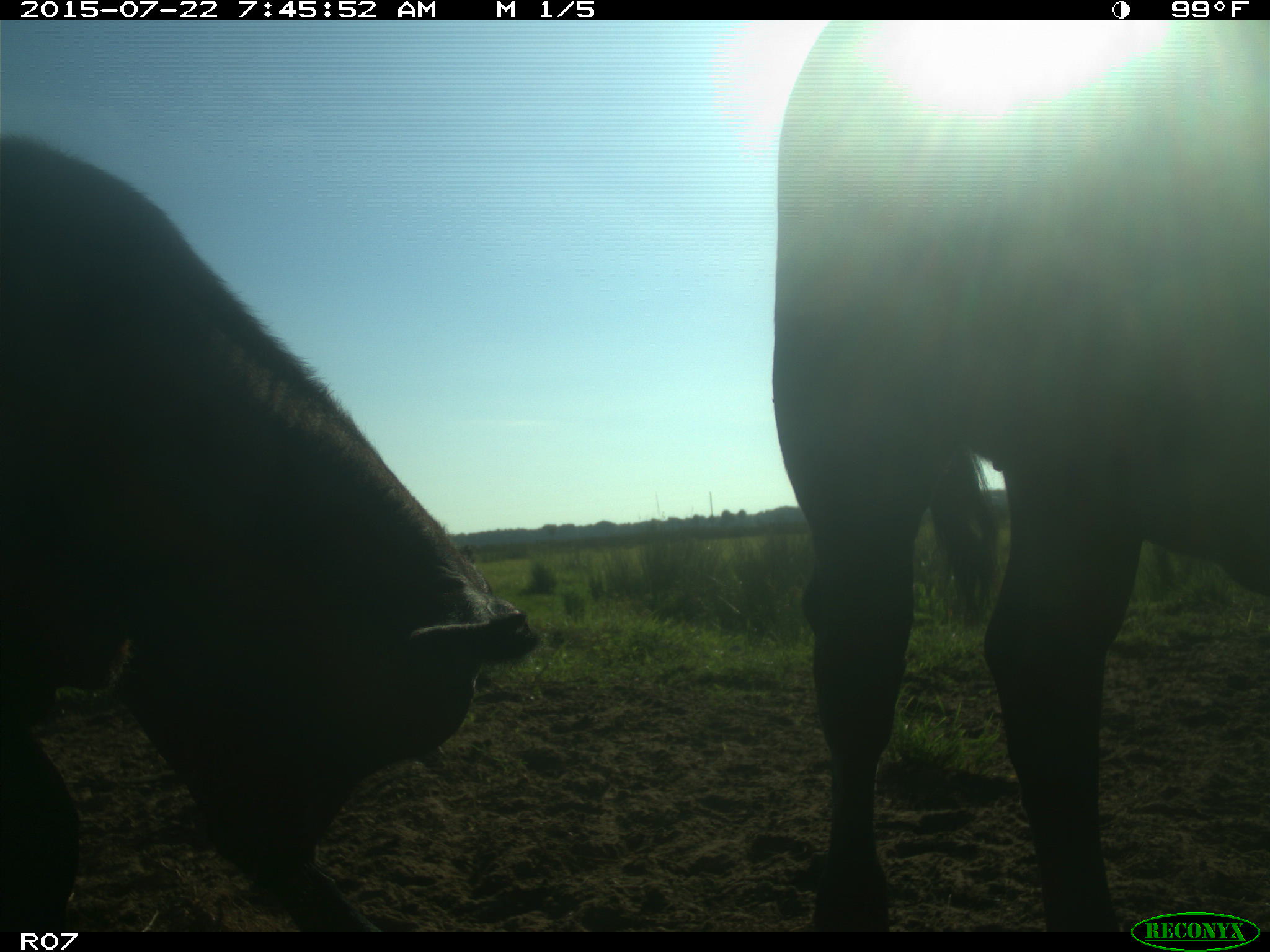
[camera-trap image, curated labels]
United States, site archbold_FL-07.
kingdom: Animalia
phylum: Chordata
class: Mammalia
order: Carnivora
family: Procyonidae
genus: Procyon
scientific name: Procyon lotor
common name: common raccoon